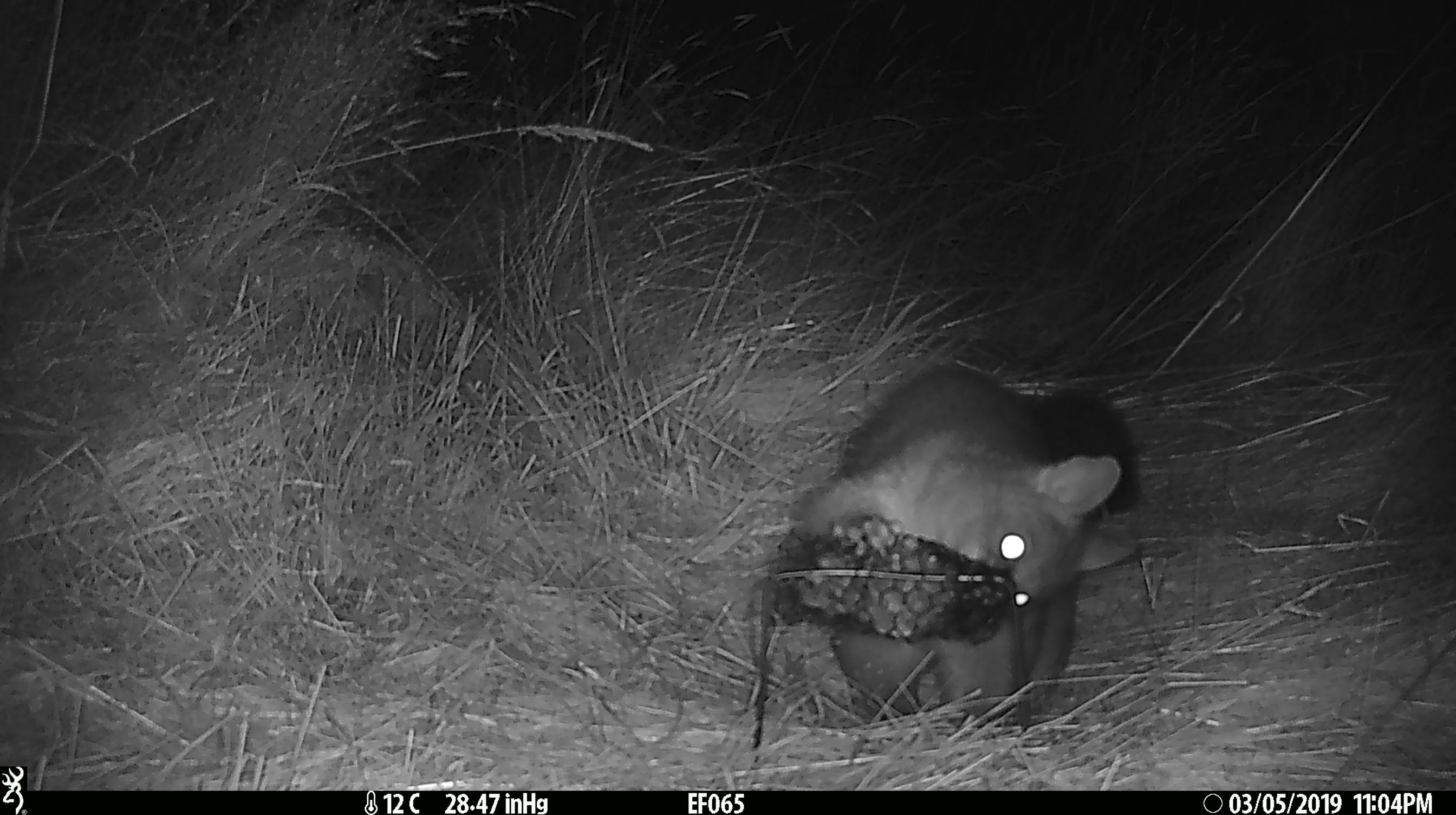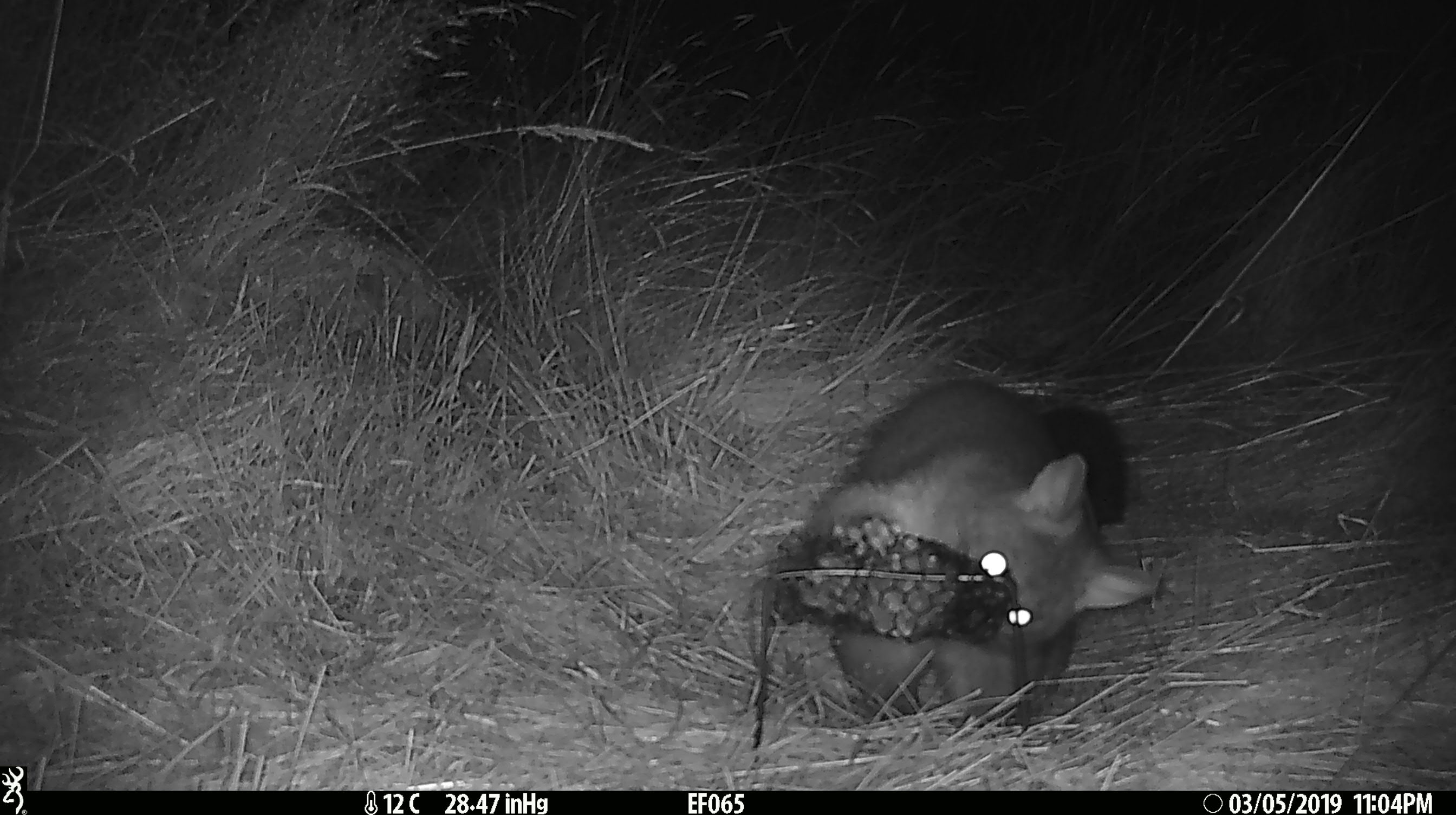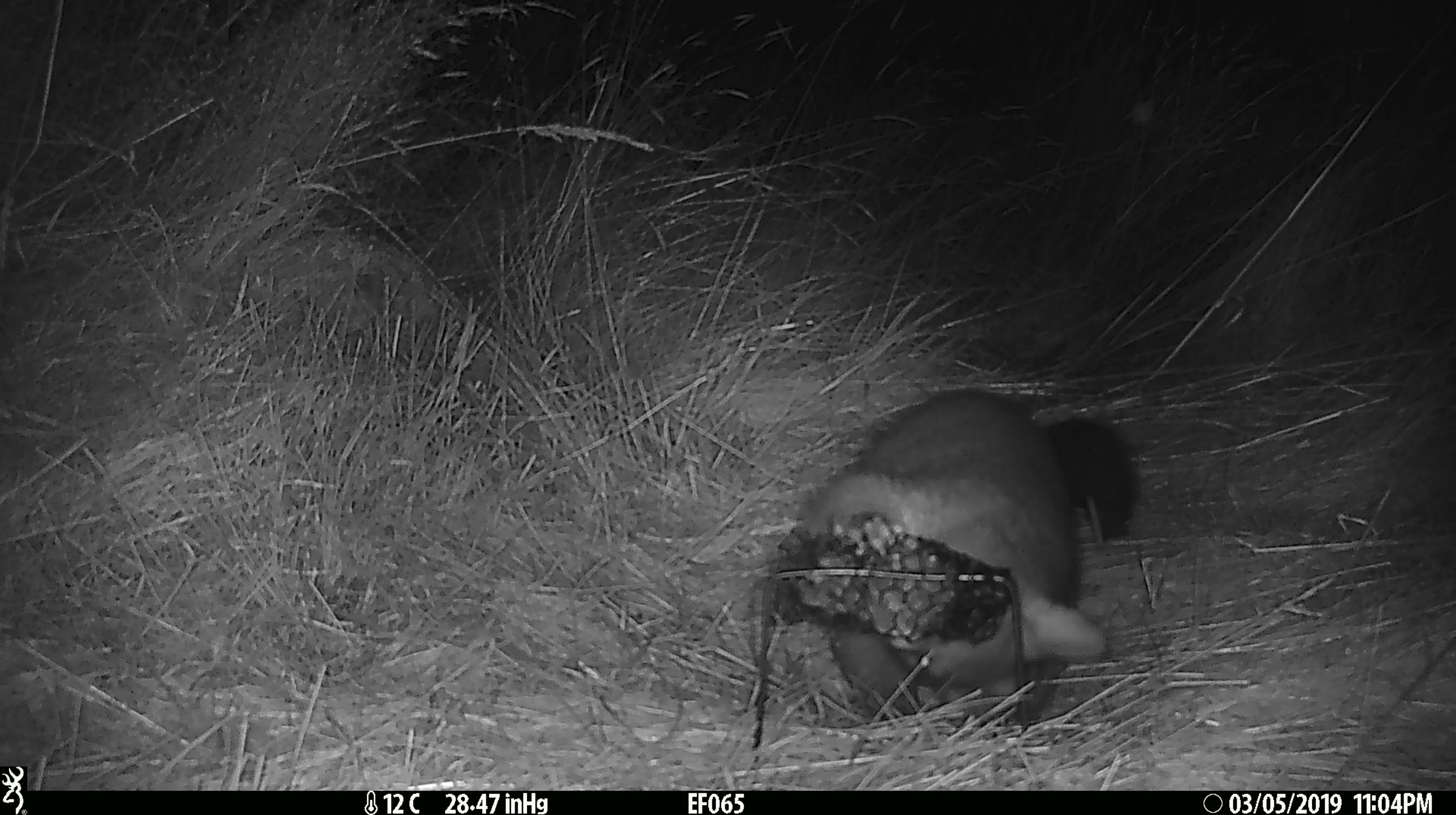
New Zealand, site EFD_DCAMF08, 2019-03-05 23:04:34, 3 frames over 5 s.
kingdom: Animalia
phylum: Chordata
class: Mammalia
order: Diprotodontia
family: Phalangeridae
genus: Trichosurus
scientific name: Trichosurus vulpecula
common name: common brushtail possum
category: possum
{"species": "possum (common brushtail possum) (Trichosurus vulpecula)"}